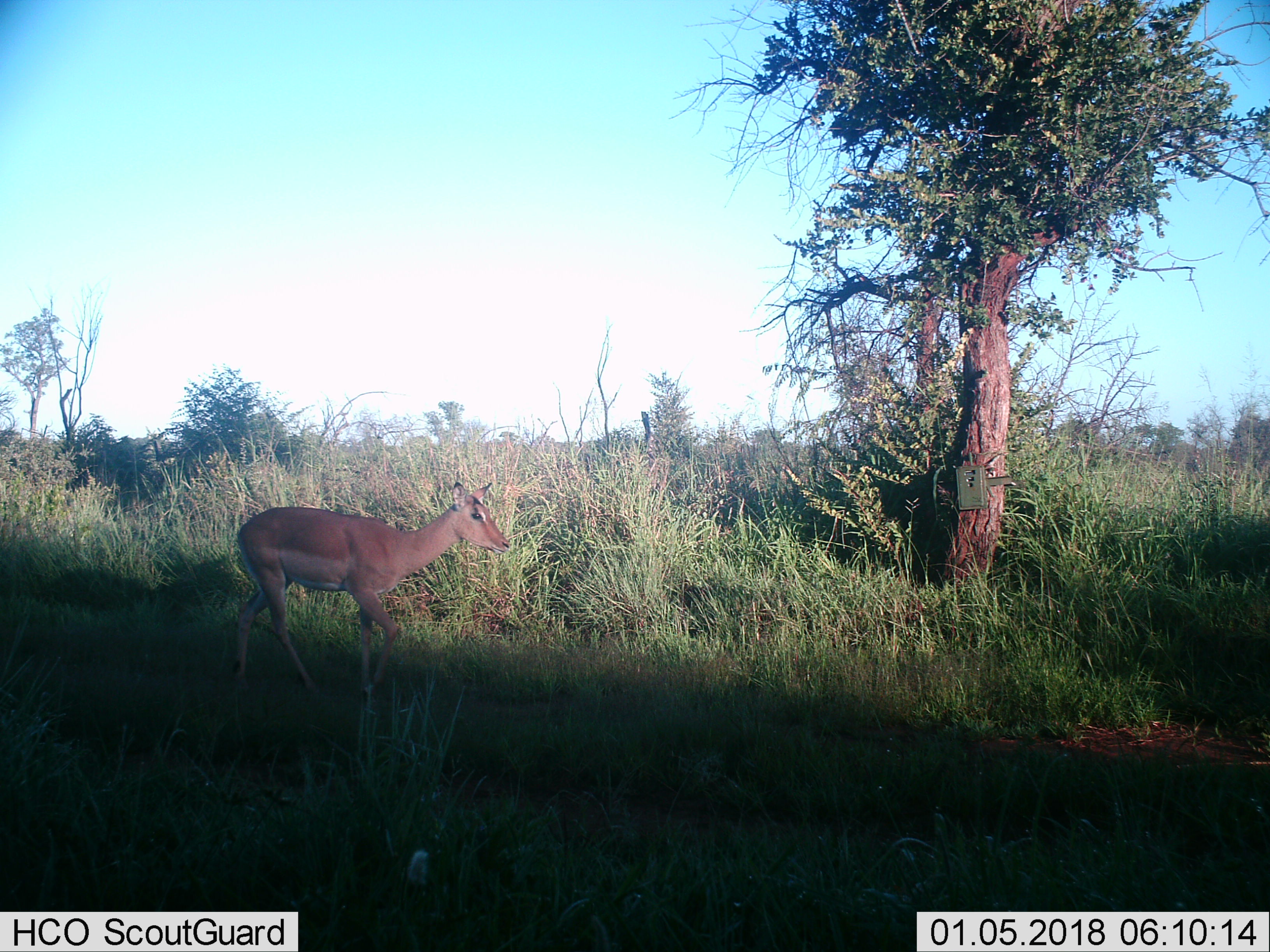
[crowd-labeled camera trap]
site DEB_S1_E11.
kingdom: Animalia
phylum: Chordata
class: Mammalia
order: Artiodactyla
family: Bovidae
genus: Aepyceros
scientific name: Aepyceros melampus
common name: impala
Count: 1.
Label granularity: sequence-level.